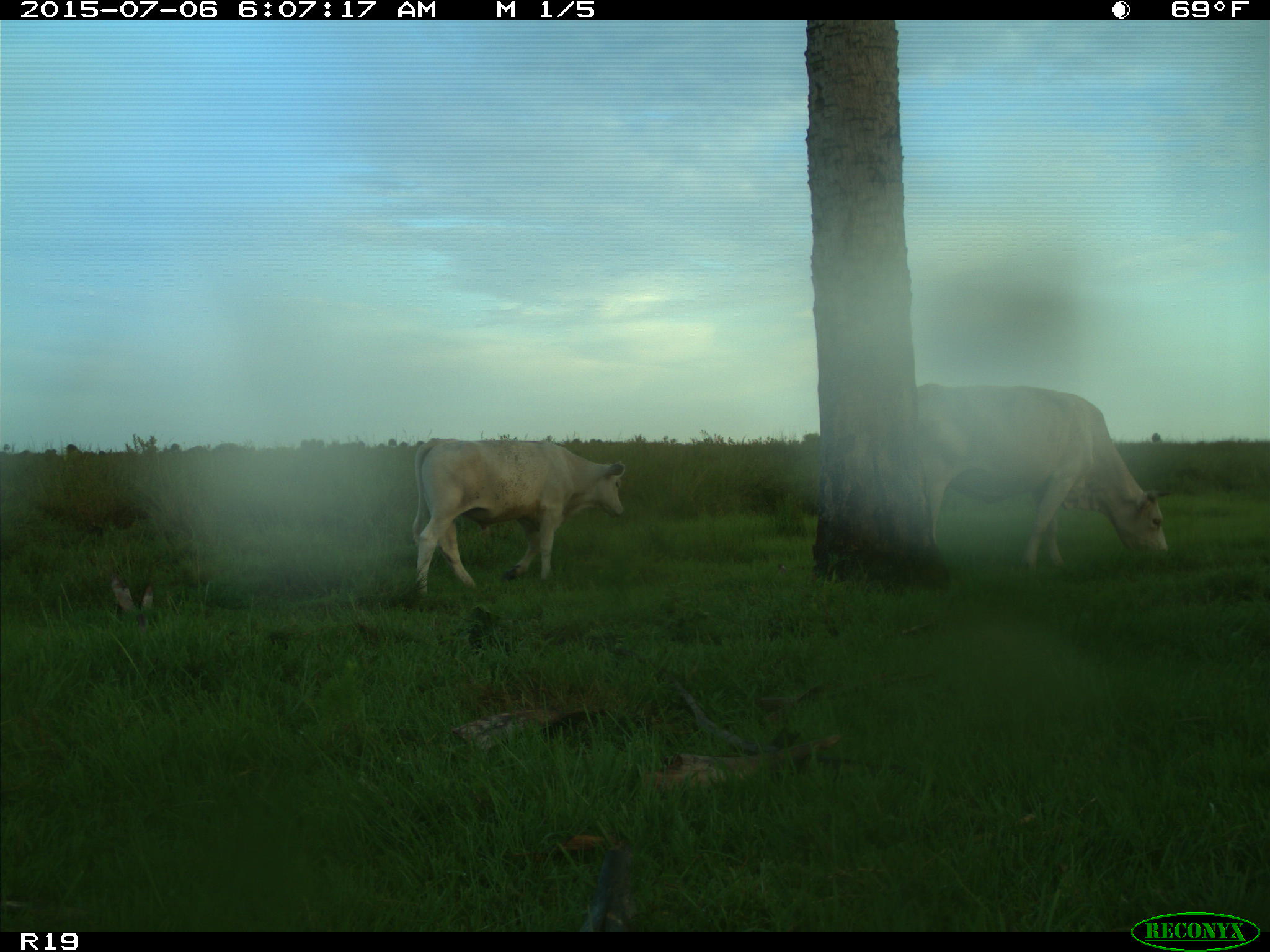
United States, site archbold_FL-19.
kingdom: Animalia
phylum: Chordata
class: Mammalia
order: Artiodactyla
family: Bovidae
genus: Bos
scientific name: Bos taurus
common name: domestic cow